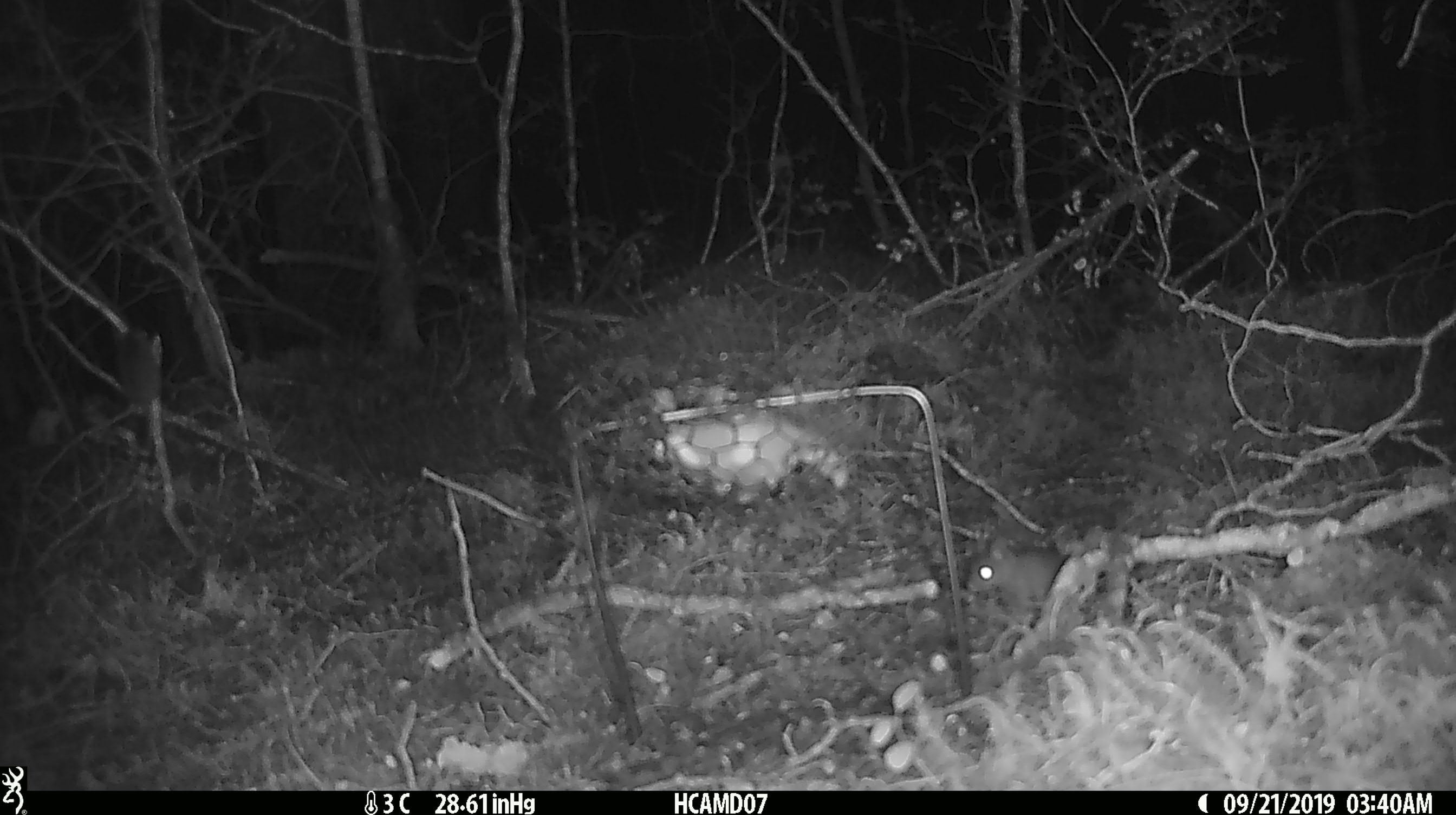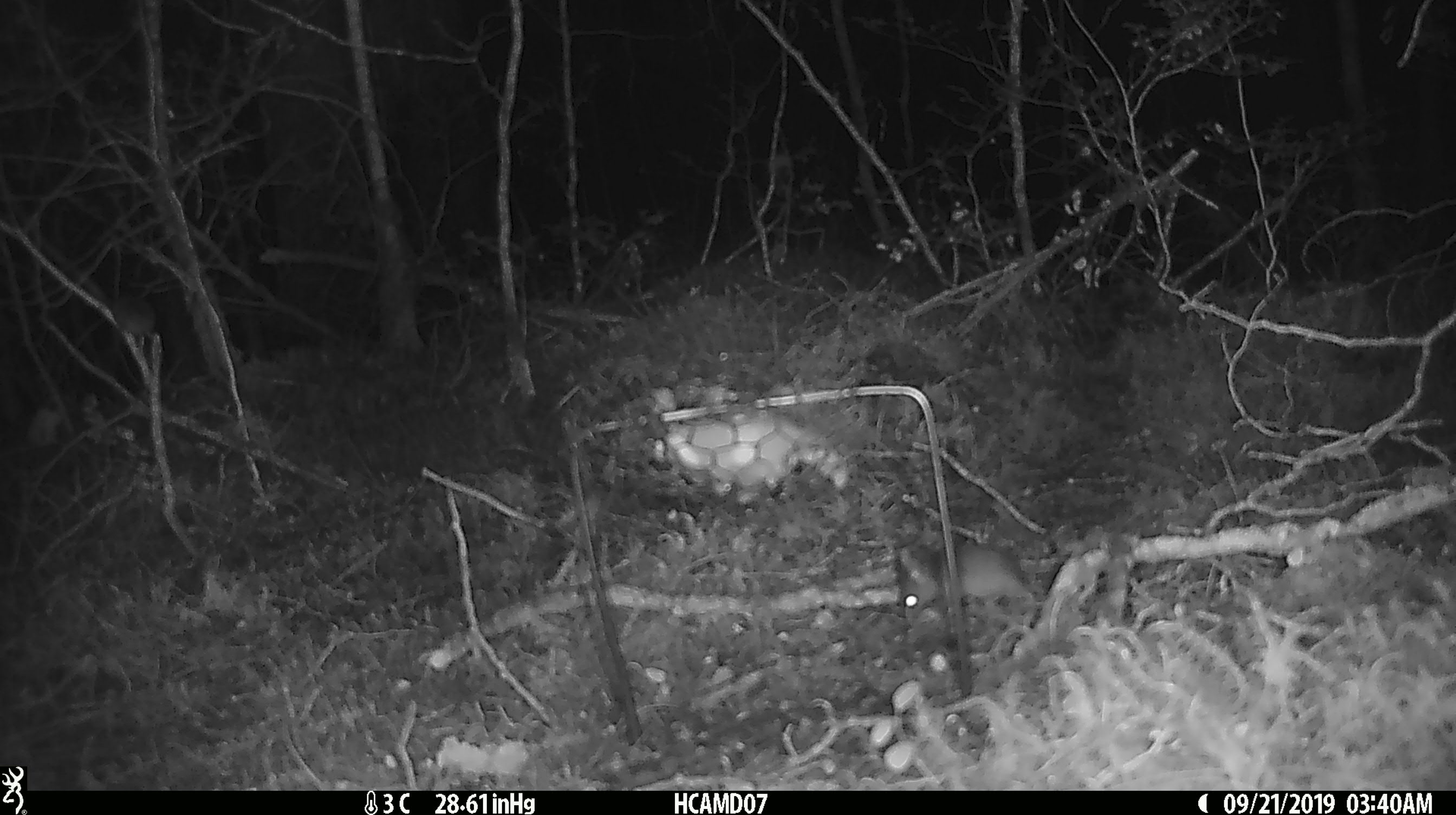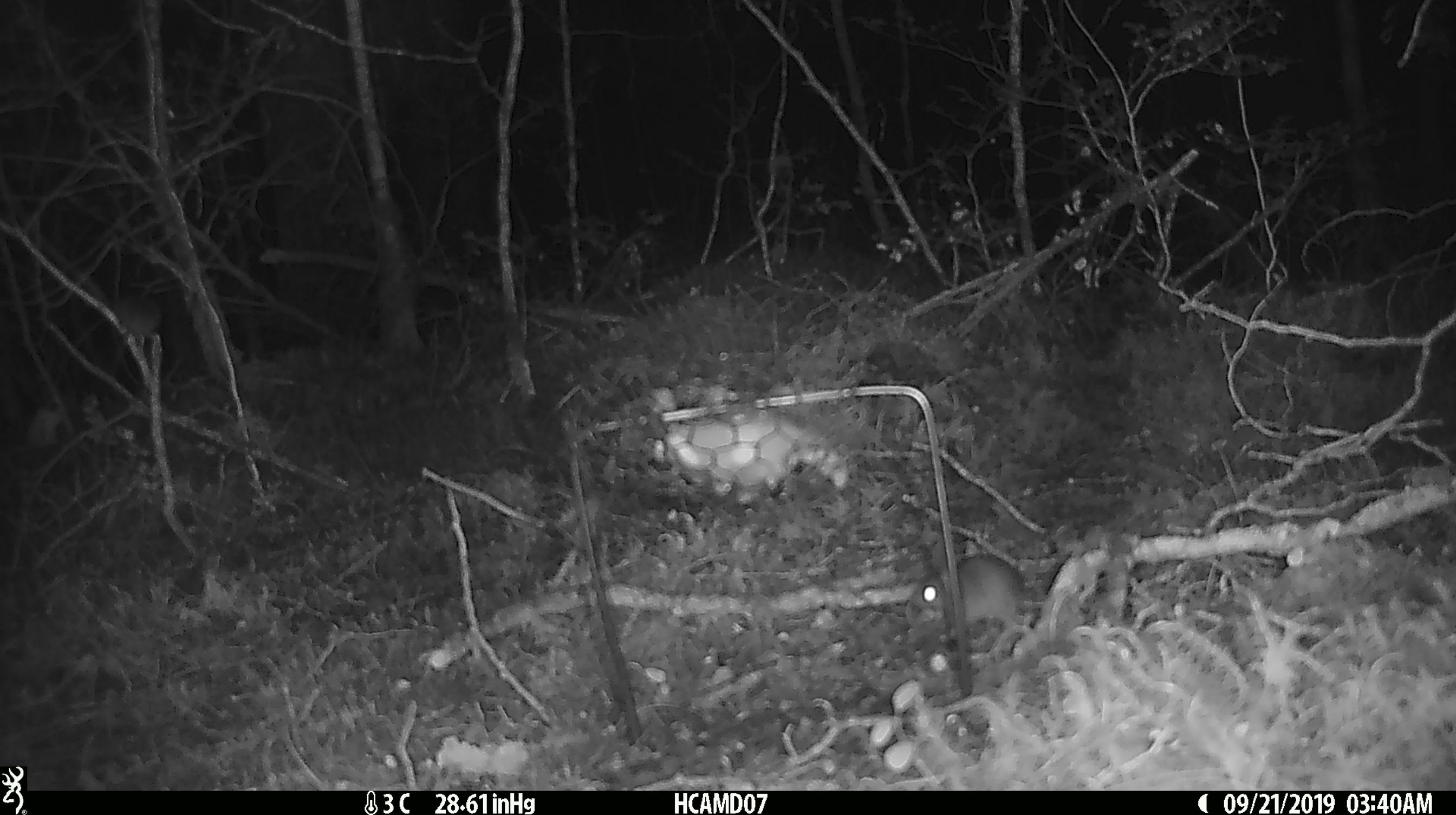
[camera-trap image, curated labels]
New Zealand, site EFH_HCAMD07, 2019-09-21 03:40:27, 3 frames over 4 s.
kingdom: Animalia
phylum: Chordata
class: Mammalia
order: Rodentia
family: Muridae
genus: Mus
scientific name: Mus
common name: mouse